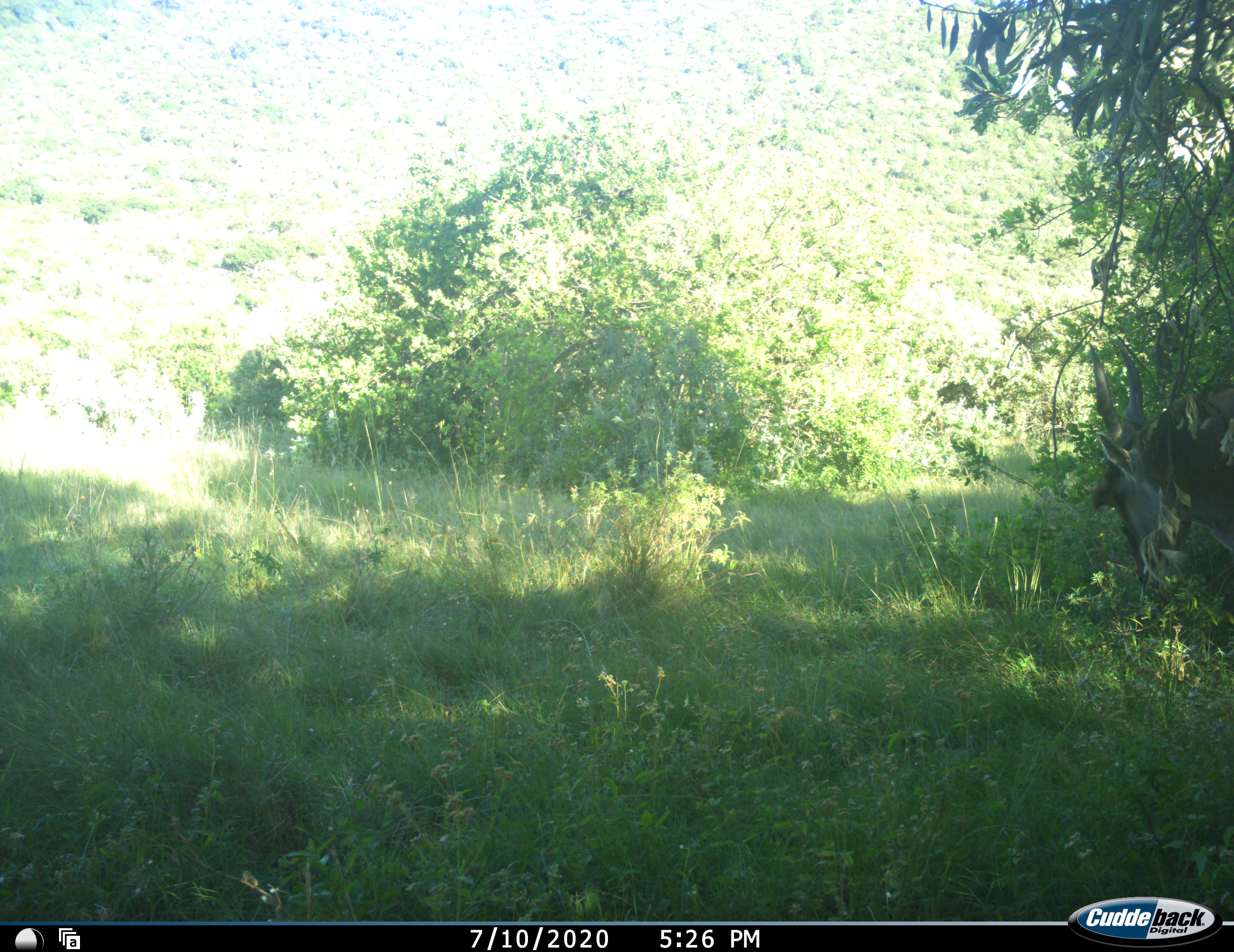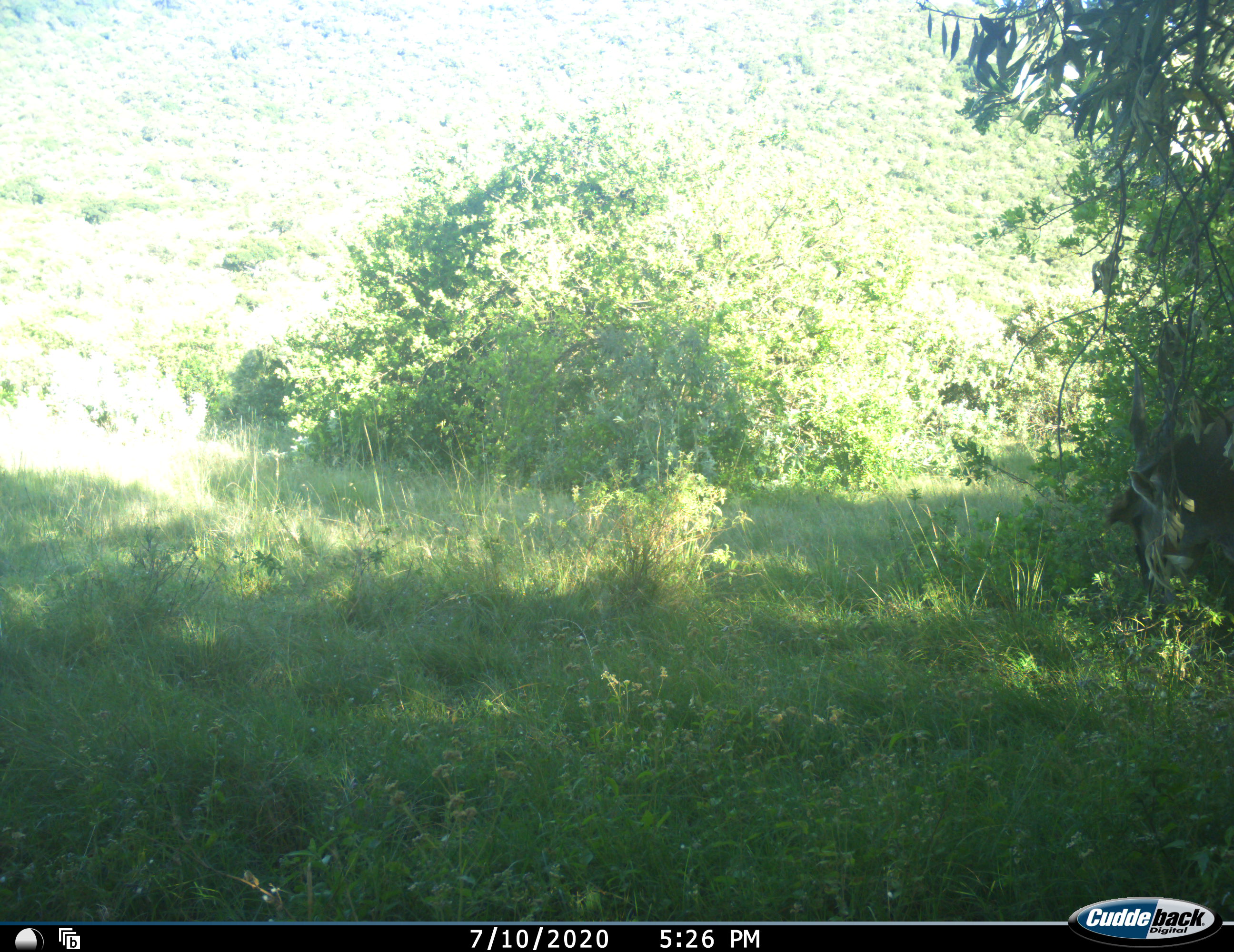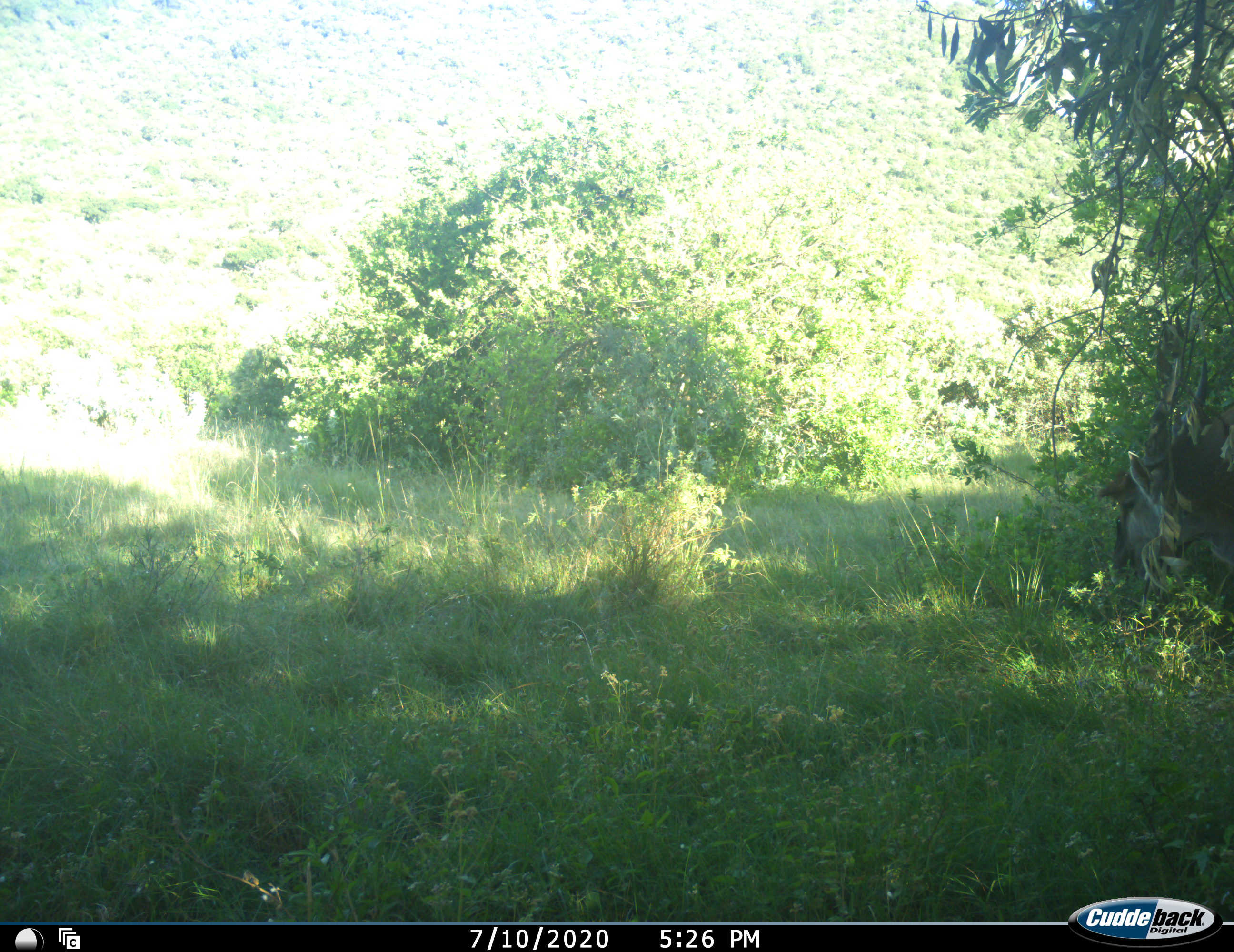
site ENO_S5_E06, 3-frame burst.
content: unidentified animal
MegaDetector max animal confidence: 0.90